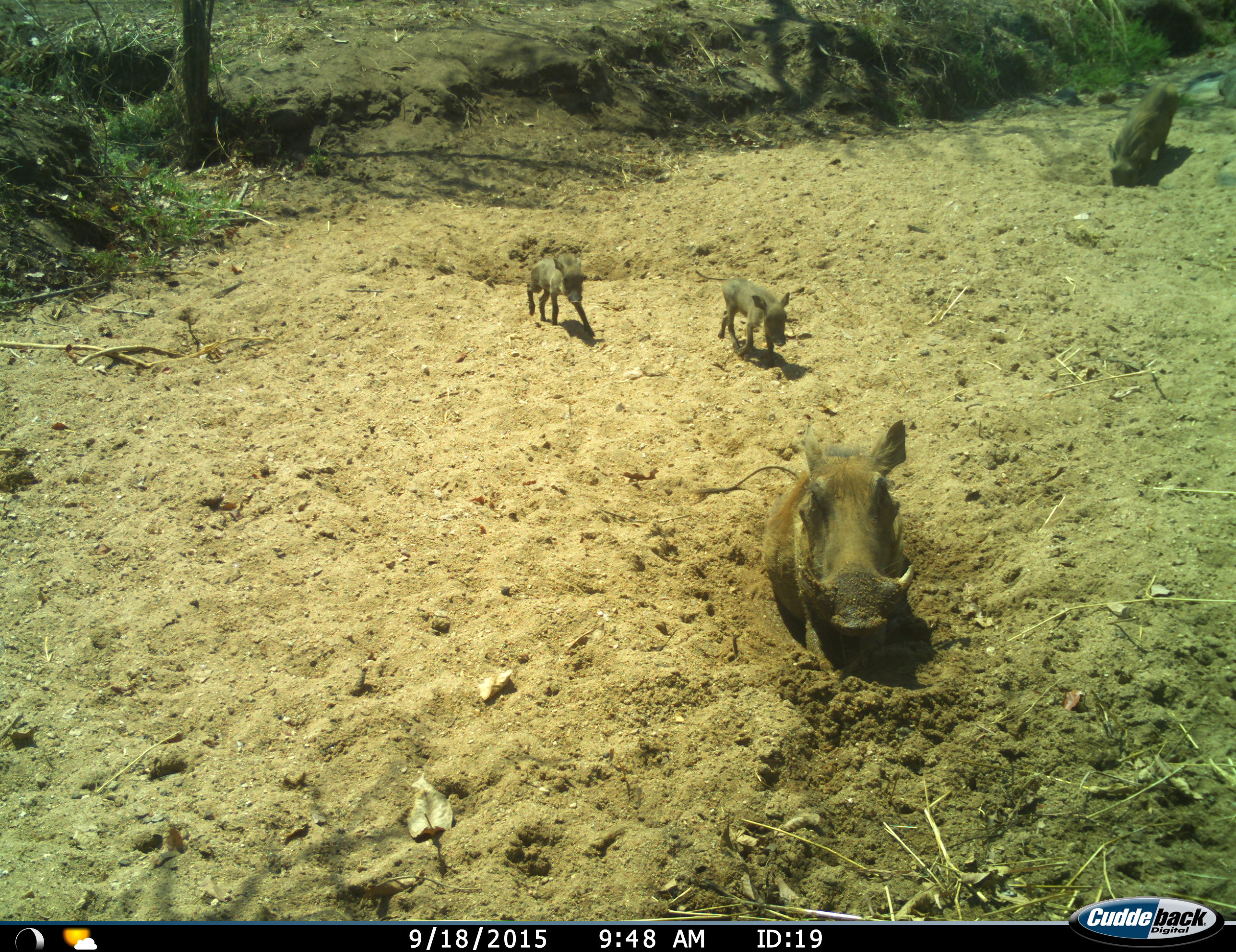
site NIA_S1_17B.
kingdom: Animalia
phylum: Chordata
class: Mammalia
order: Artiodactyla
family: Suidae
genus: Phacochoerus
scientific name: Phacochoerus africanus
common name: warthog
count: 4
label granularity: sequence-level